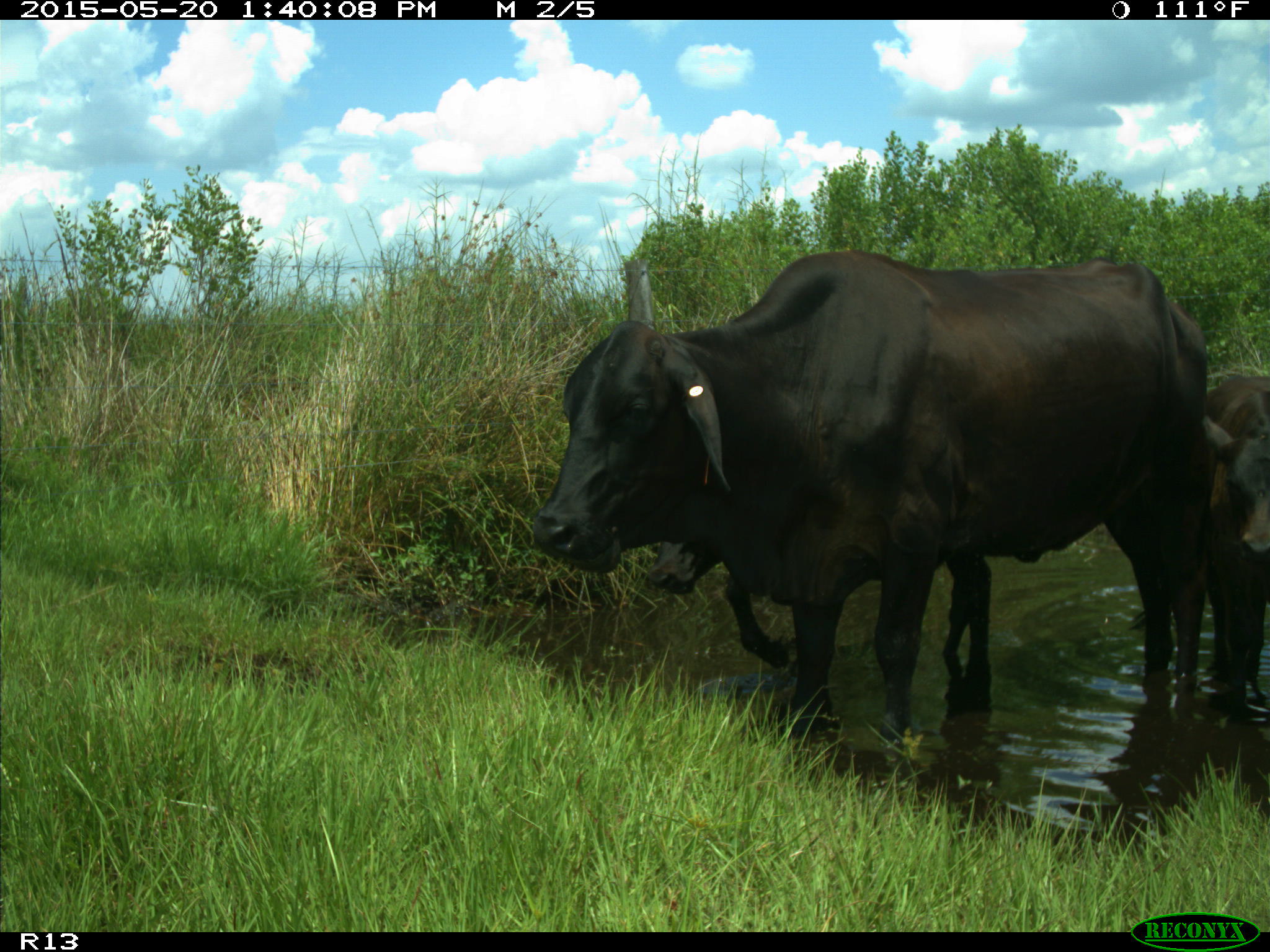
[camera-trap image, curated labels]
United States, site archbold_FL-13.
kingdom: Animalia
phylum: Chordata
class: Mammalia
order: Artiodactyla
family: Bovidae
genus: Bos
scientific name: Bos taurus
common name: domestic cow